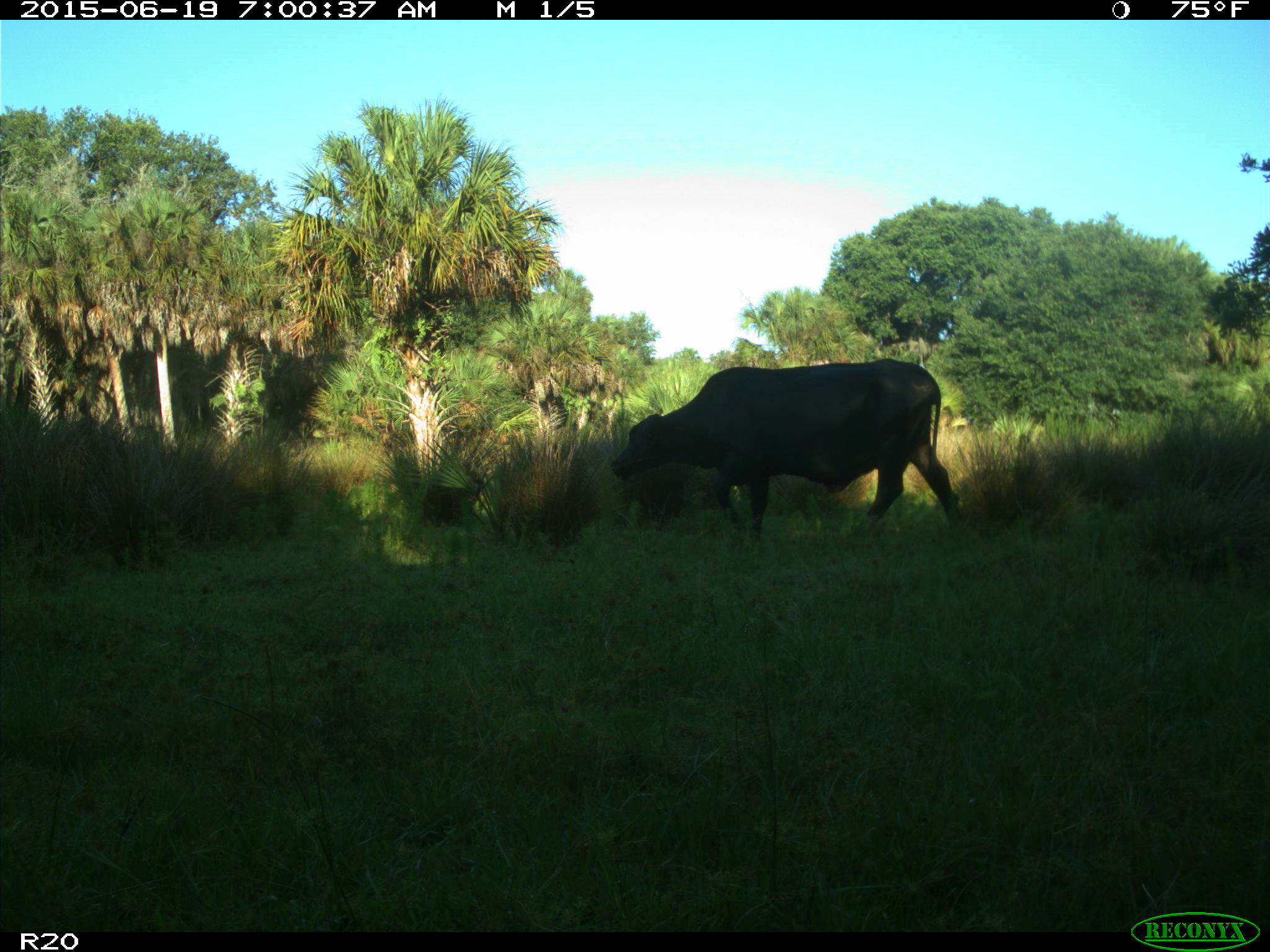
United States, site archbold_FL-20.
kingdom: Animalia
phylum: Chordata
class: Mammalia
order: Artiodactyla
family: Bovidae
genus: Bos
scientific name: Bos taurus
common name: domestic cow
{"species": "Bos taurus (domestic cow)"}